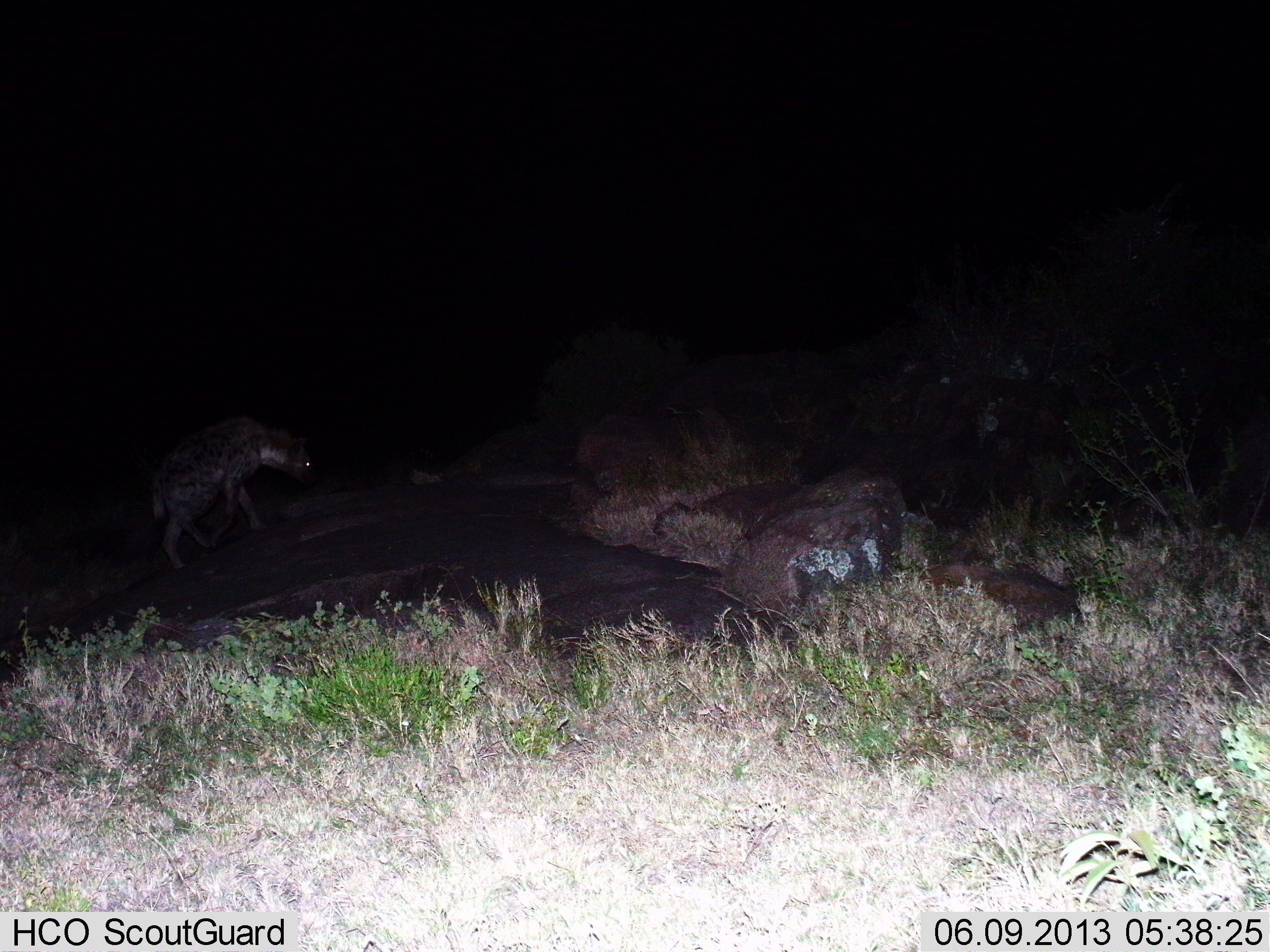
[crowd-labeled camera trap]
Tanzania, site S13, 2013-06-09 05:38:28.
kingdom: Animalia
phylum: Chordata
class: Mammalia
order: Carnivora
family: Hyaenidae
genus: Crocuta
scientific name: Crocuta crocuta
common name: spotted hyena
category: hyenaspotted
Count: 1.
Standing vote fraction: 30%.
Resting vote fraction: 0%.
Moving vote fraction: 78%.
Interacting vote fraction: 0%.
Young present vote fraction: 0%.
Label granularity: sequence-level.